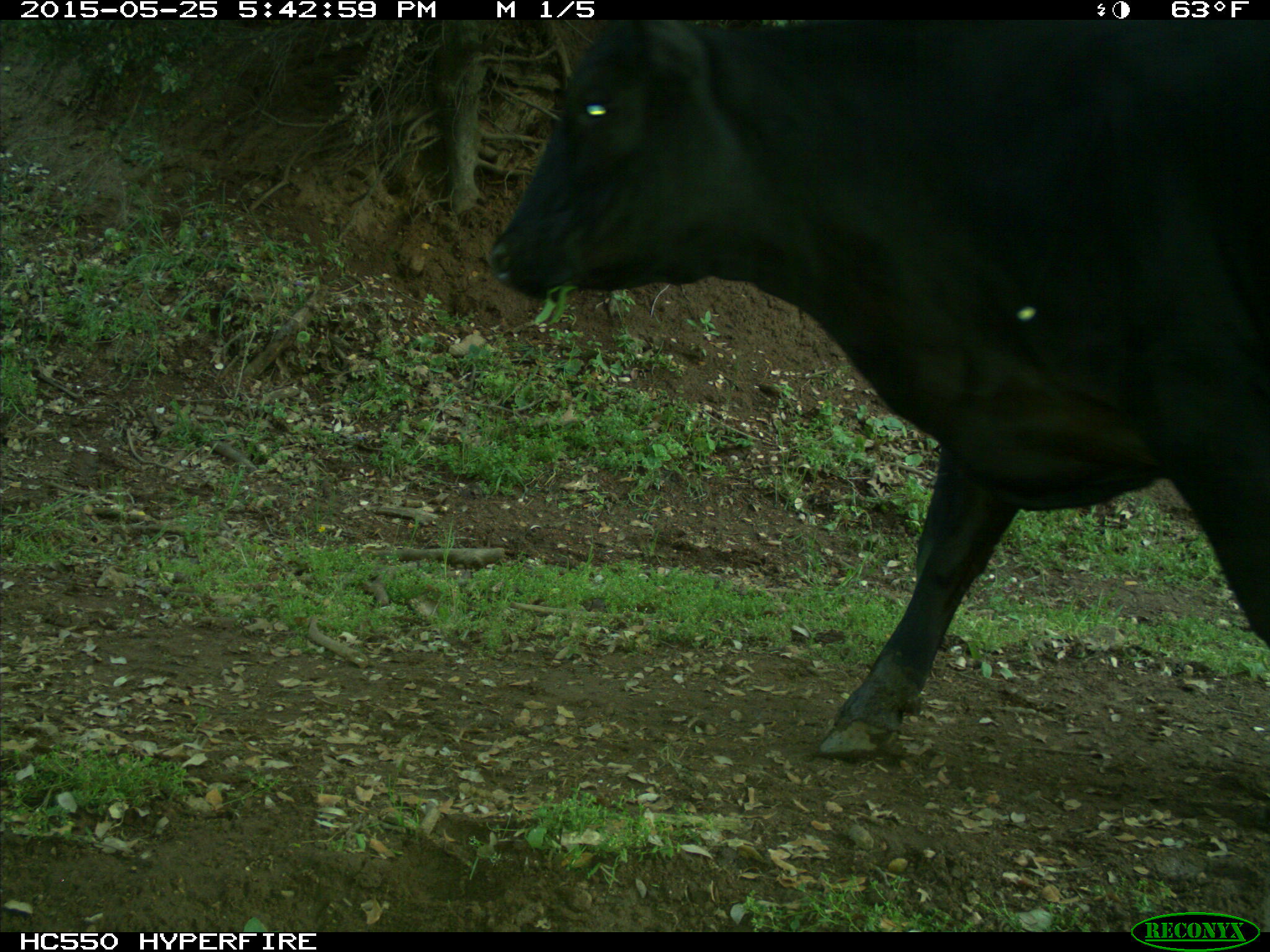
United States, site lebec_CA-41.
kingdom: Animalia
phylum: Chordata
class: Mammalia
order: Artiodactyla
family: Bovidae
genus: Bos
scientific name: Bos taurus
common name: domestic cow